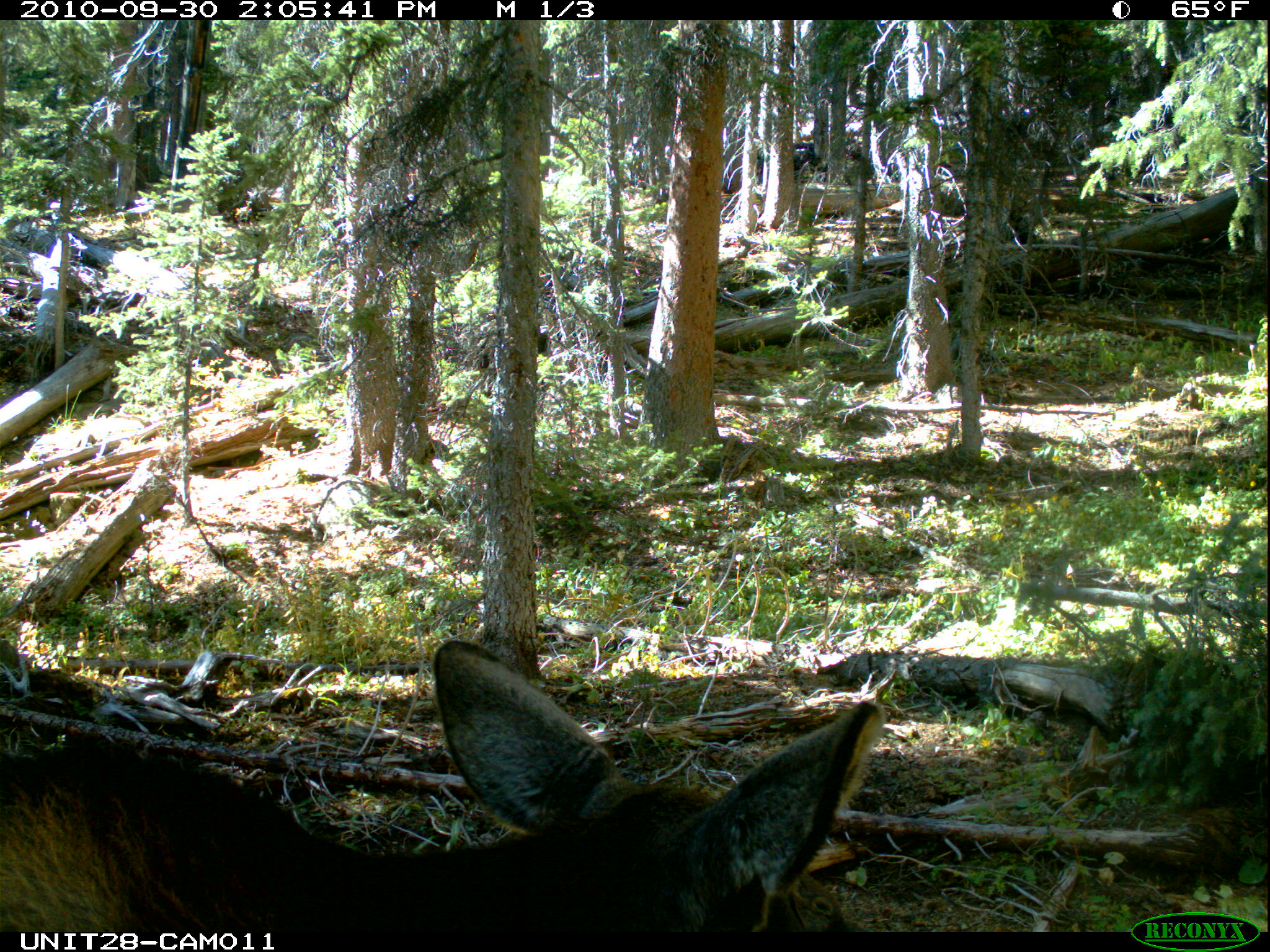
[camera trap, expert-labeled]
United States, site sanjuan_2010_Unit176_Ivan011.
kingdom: Animalia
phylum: Chordata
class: Mammalia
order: Artiodactyla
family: Cervidae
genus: Alces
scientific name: Alces alces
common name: moose